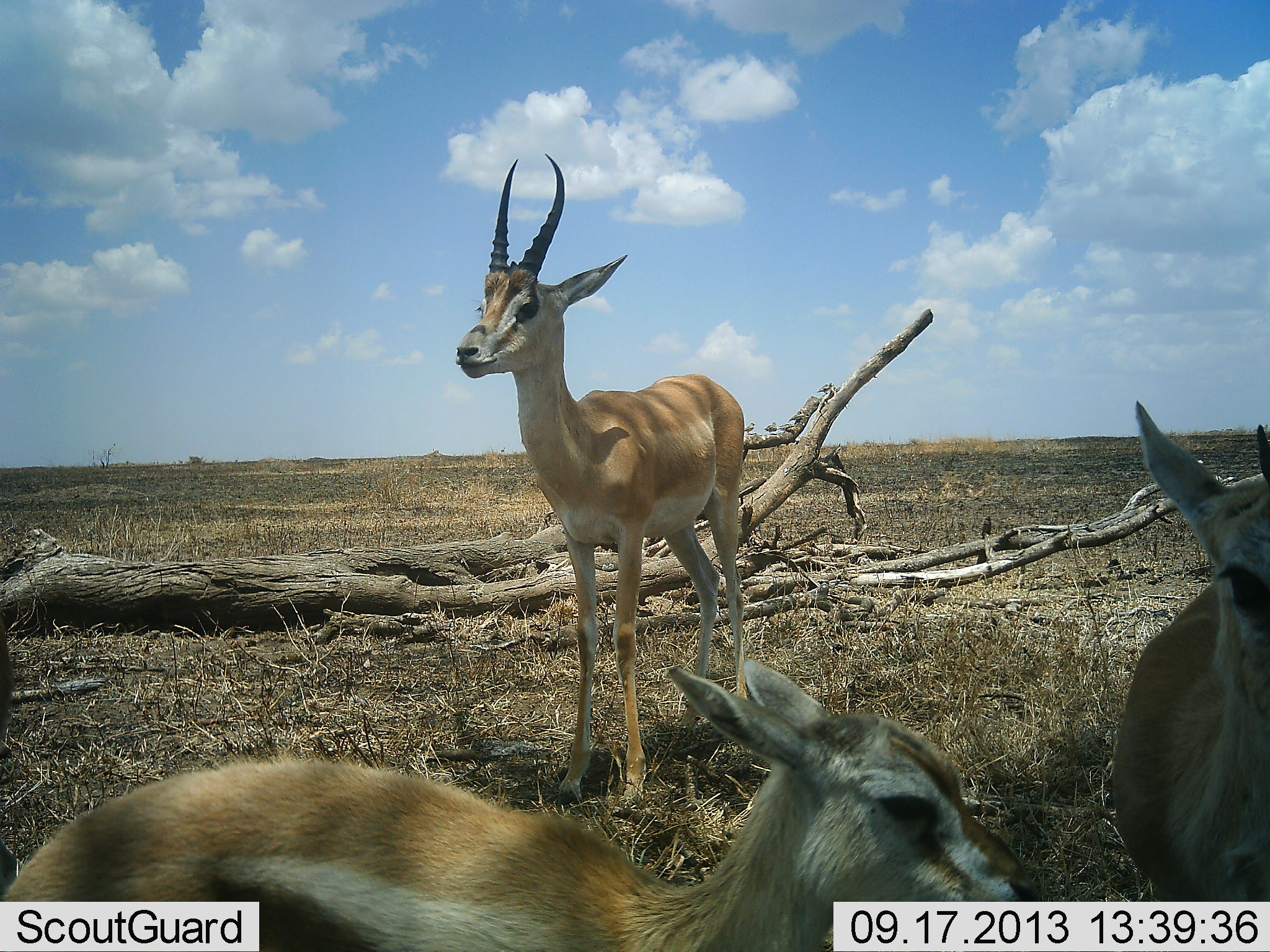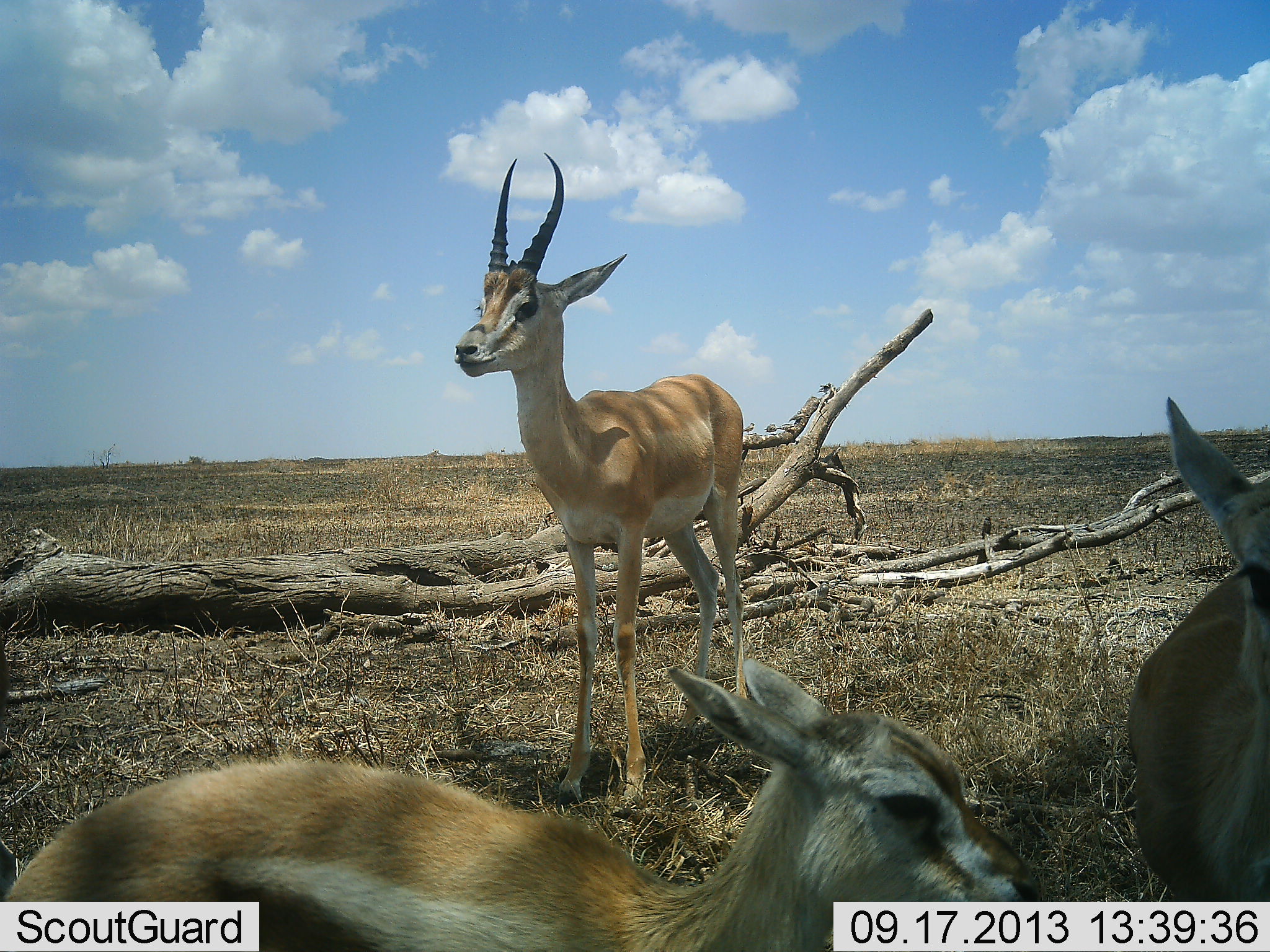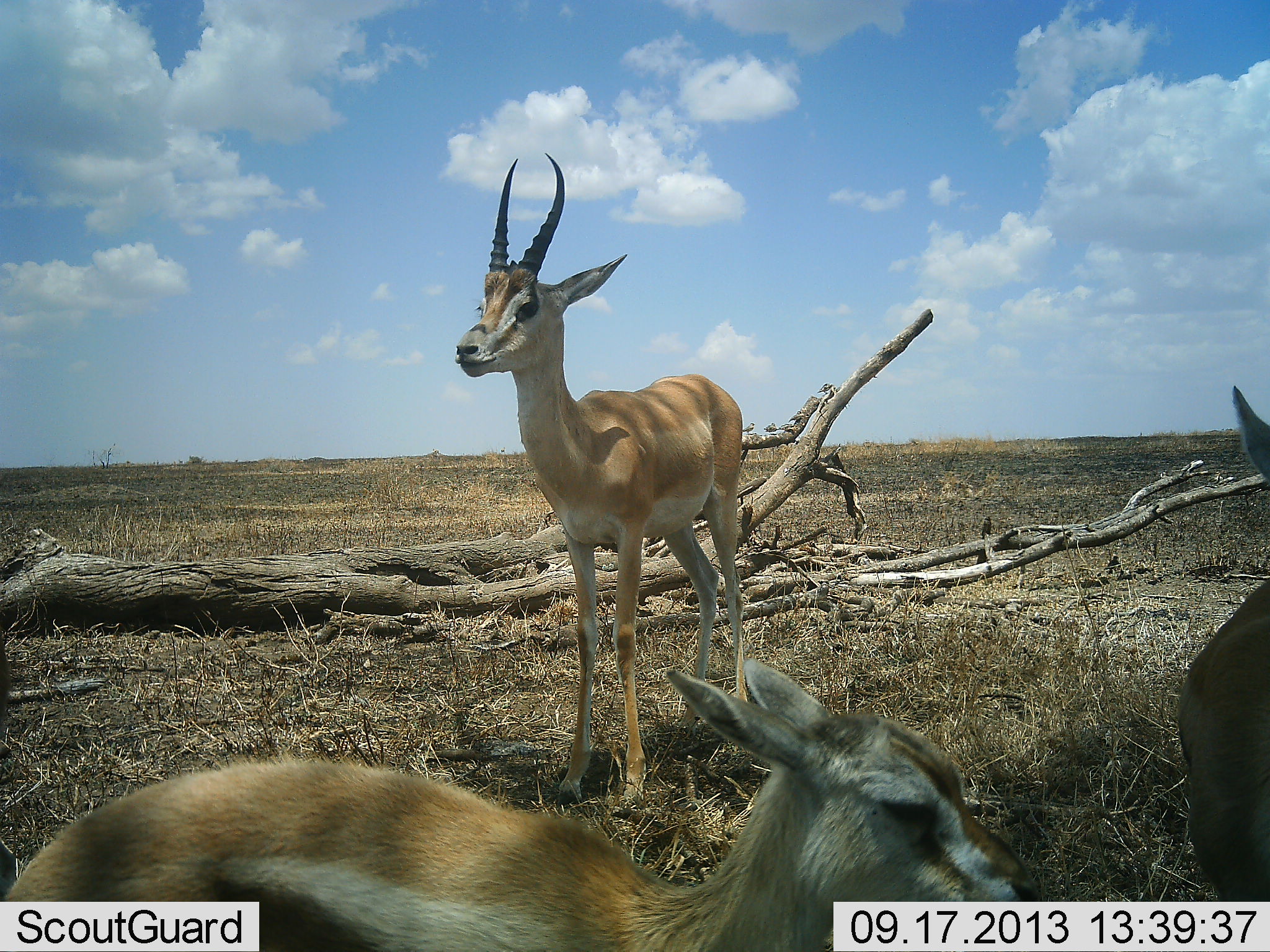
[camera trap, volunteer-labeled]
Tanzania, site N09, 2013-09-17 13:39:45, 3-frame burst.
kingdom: Animalia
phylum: Chordata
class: Mammalia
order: Artiodactyla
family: Bovidae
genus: Nanger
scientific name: Nanger granti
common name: grant's gazelle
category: gazellegrants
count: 3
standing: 96%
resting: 64%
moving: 4%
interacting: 0%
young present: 39%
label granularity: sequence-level